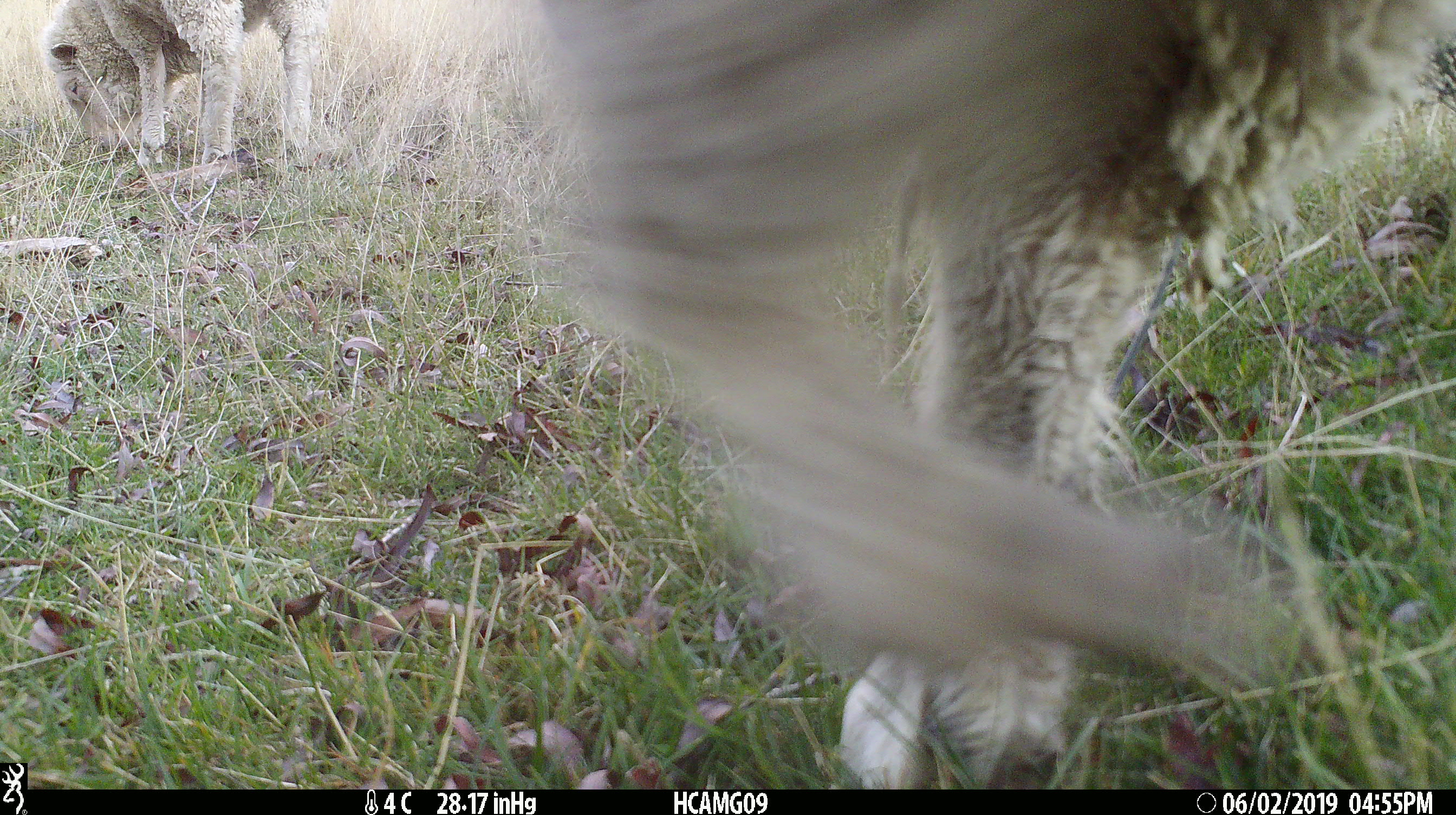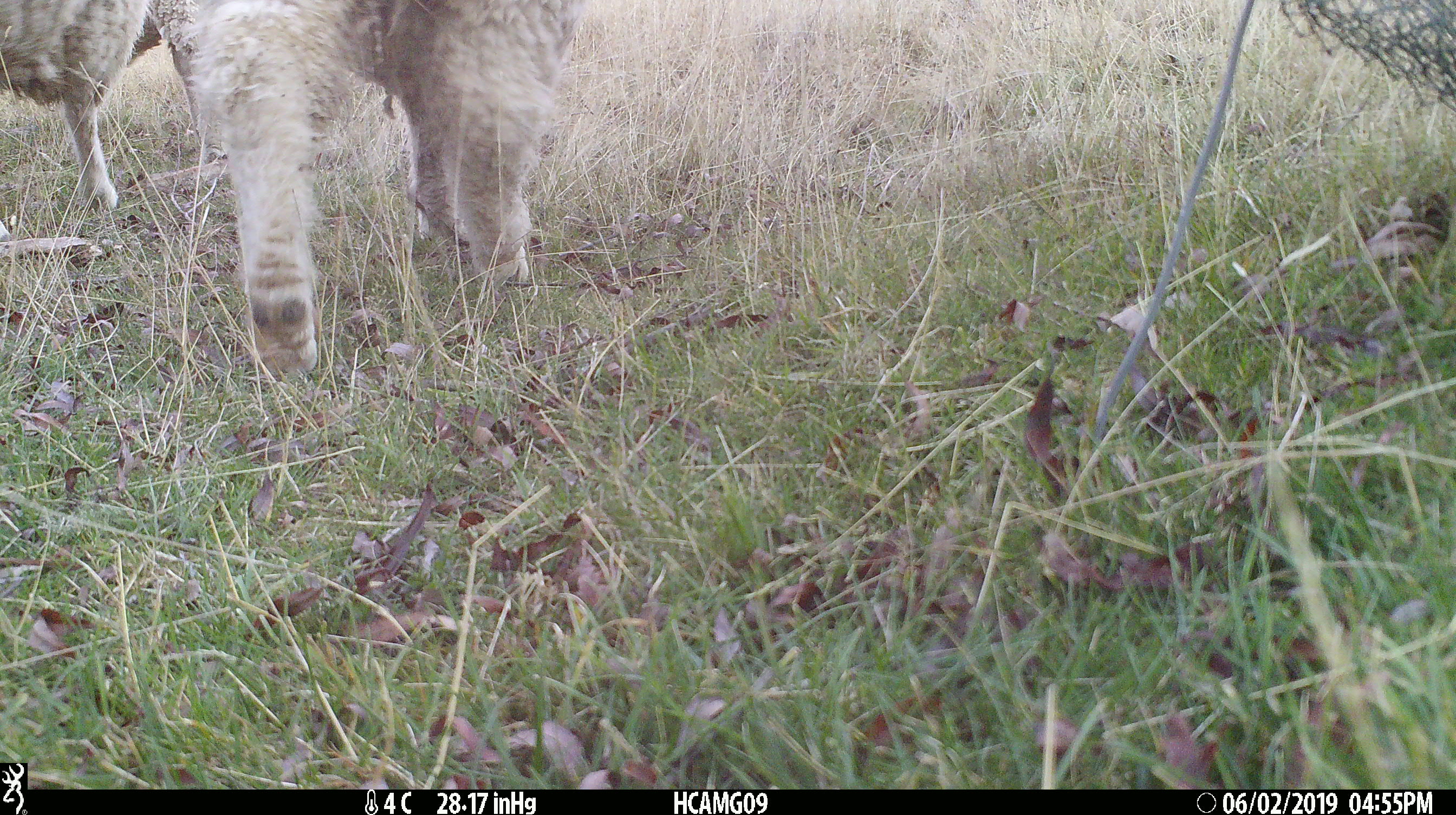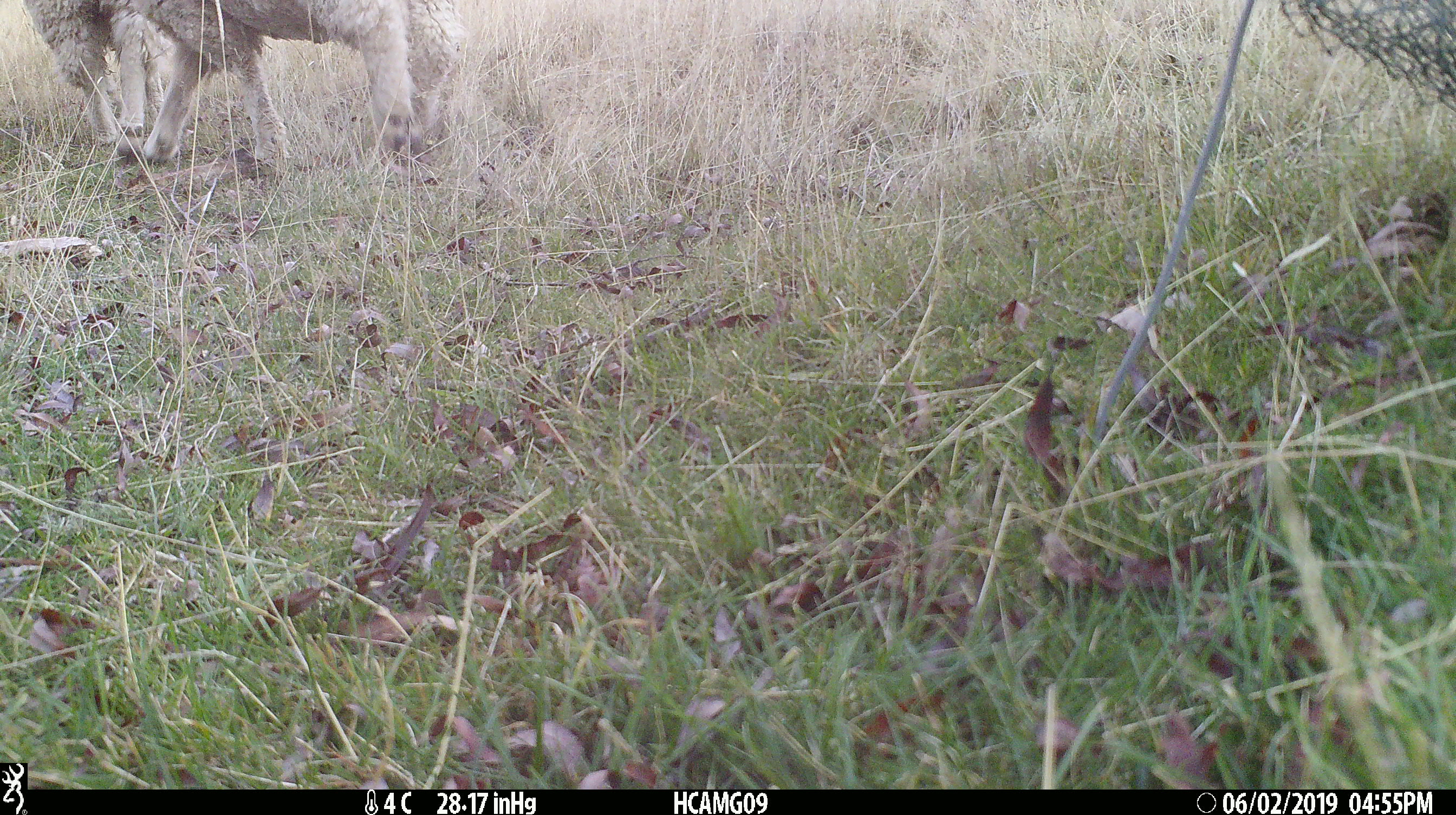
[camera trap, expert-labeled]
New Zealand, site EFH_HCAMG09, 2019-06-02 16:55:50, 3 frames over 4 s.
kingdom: Animalia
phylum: Chordata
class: Mammalia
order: Artiodactyla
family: Bovidae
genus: Ovis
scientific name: Ovis aries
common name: domestic sheep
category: sheep